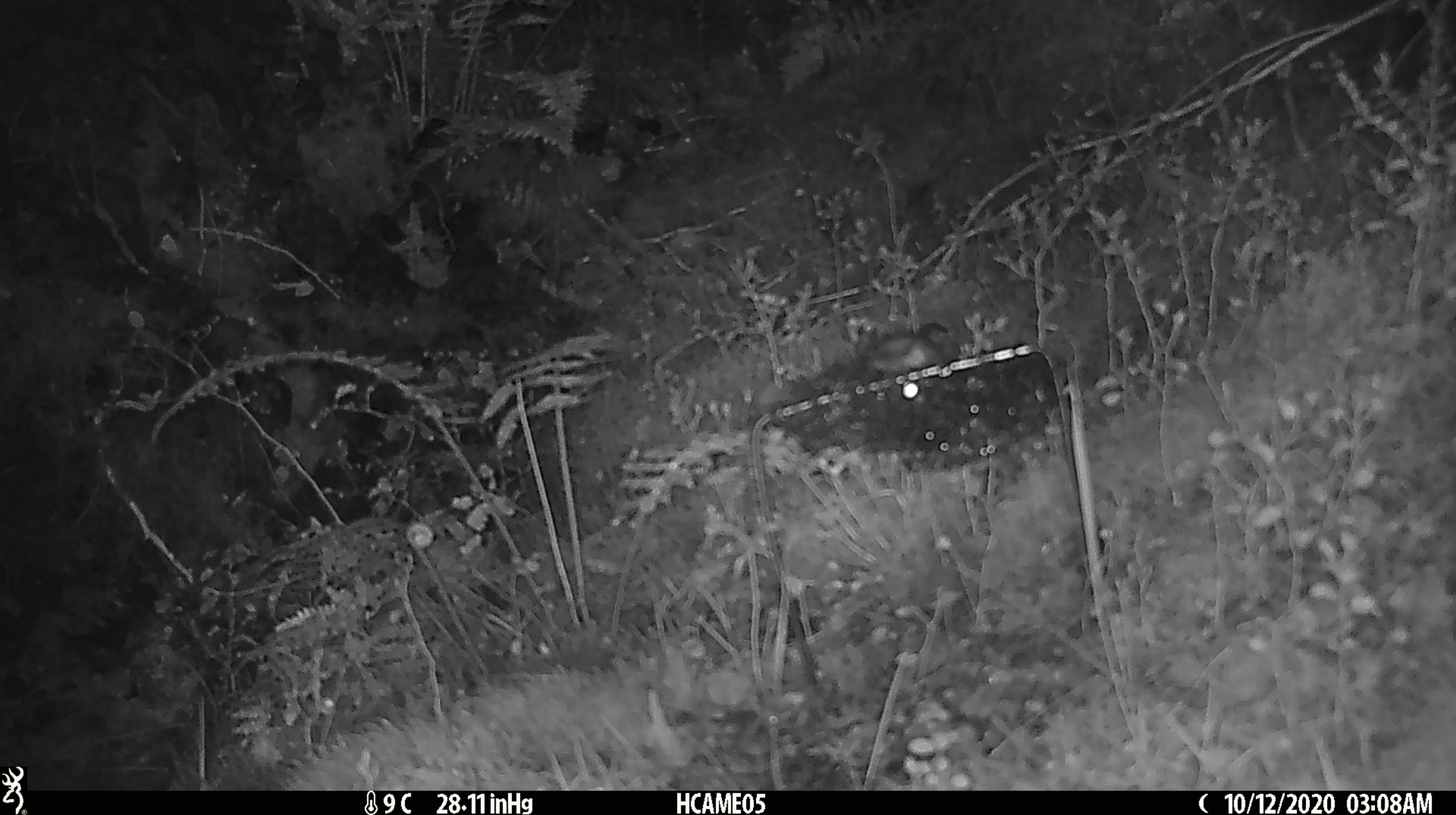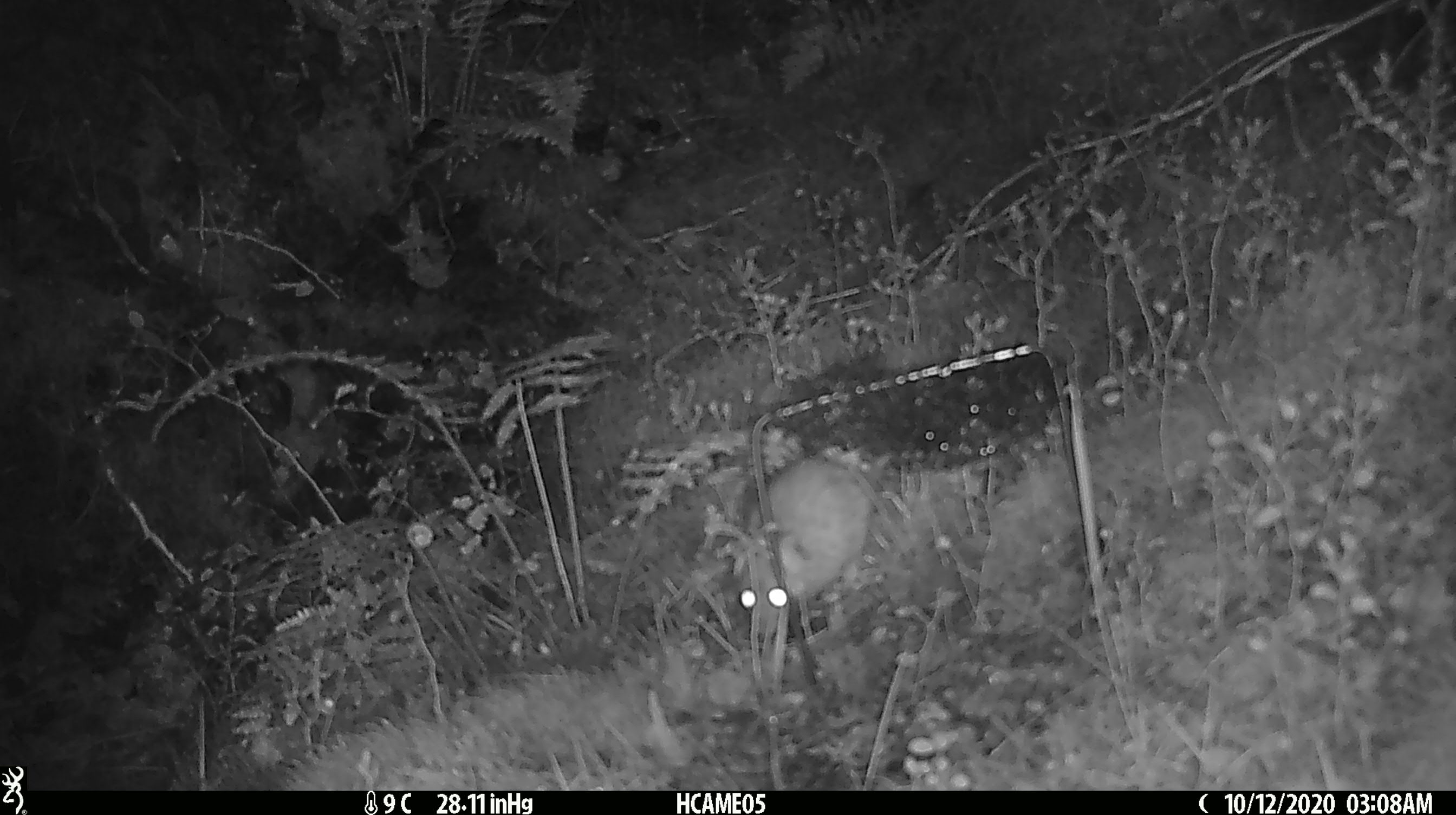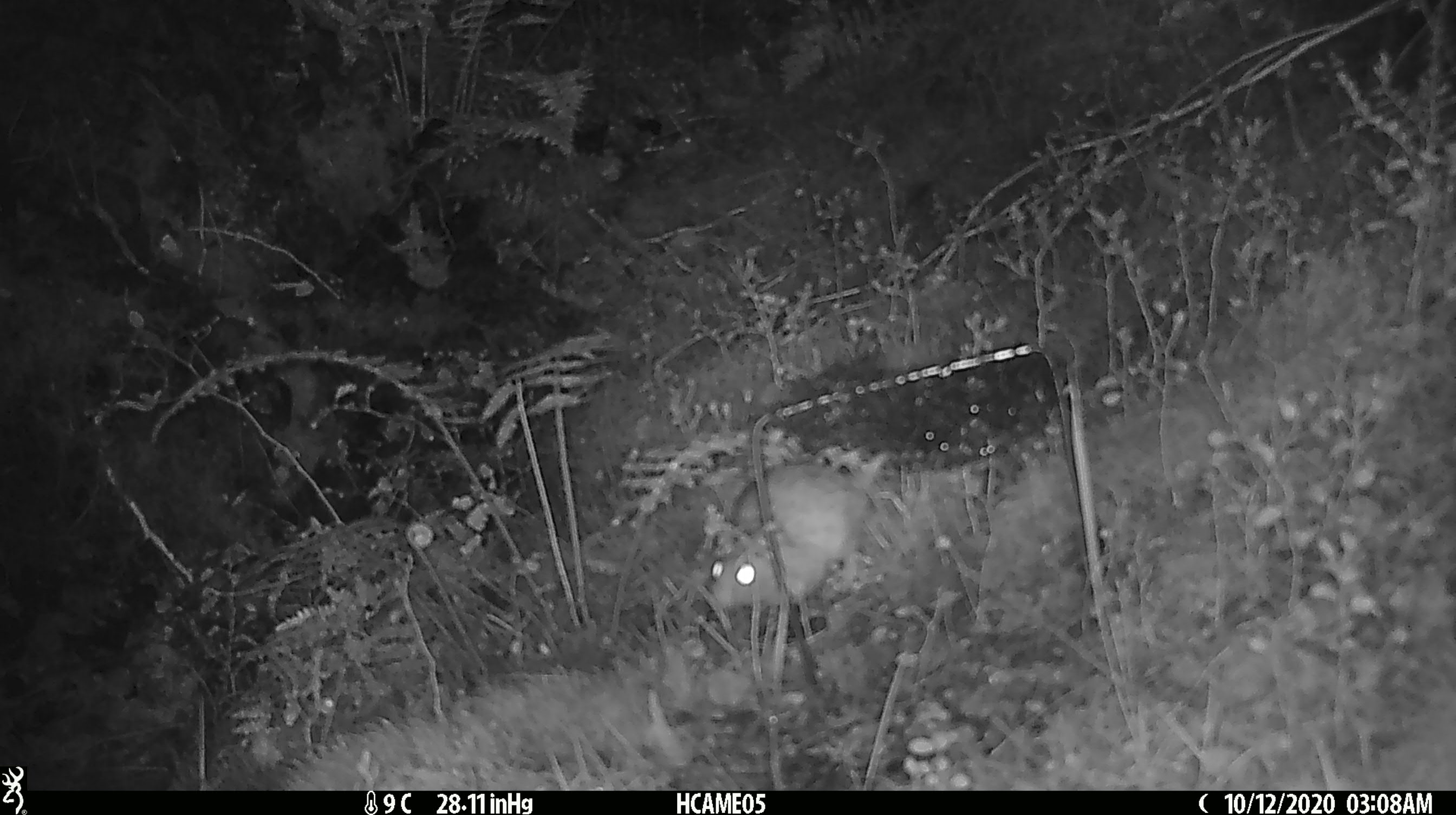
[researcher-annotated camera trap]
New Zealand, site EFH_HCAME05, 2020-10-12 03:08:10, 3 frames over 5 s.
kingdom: Animalia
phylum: Chordata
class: Mammalia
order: Rodentia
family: Muridae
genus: Rattus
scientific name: Rattus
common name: rat